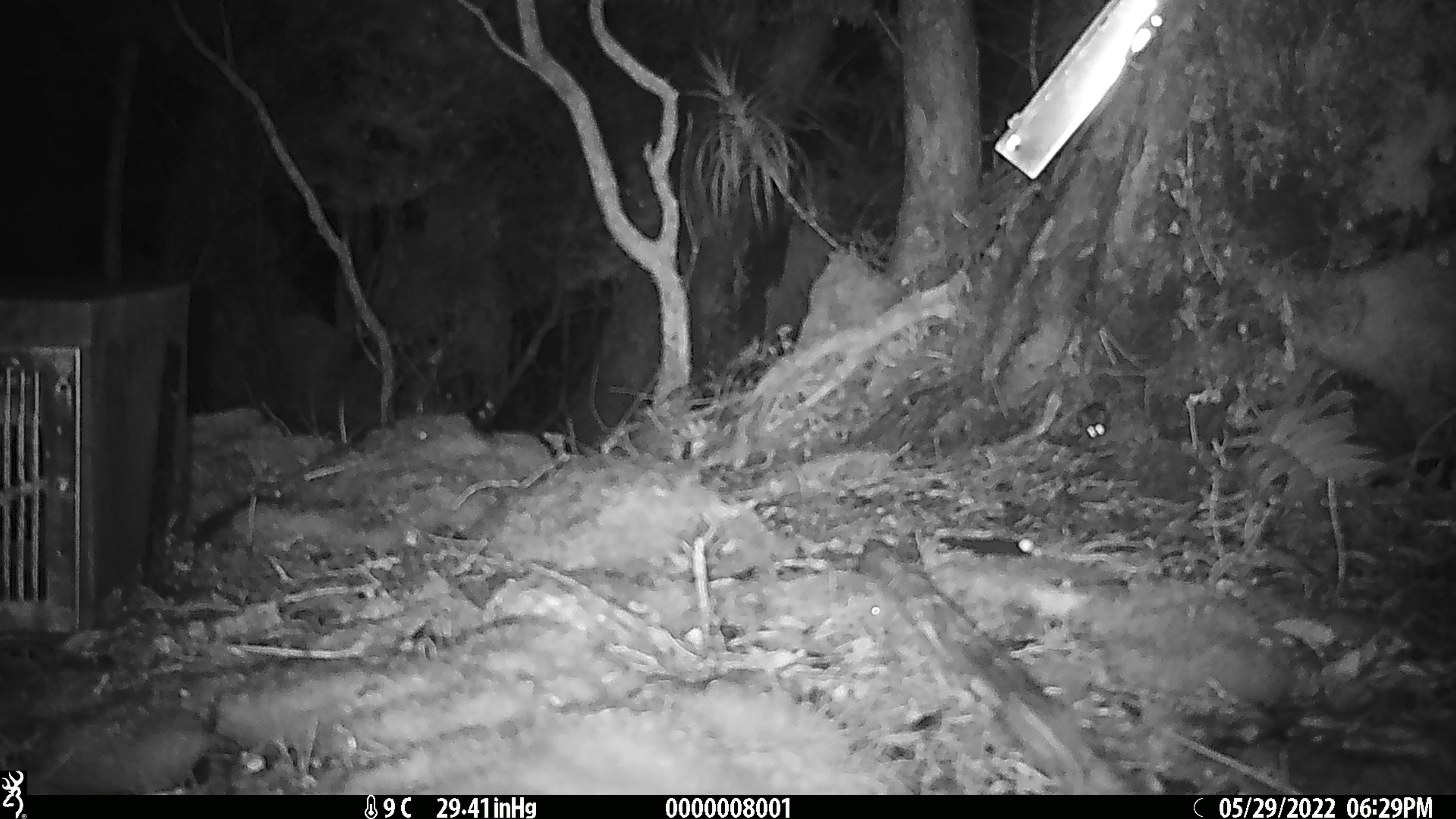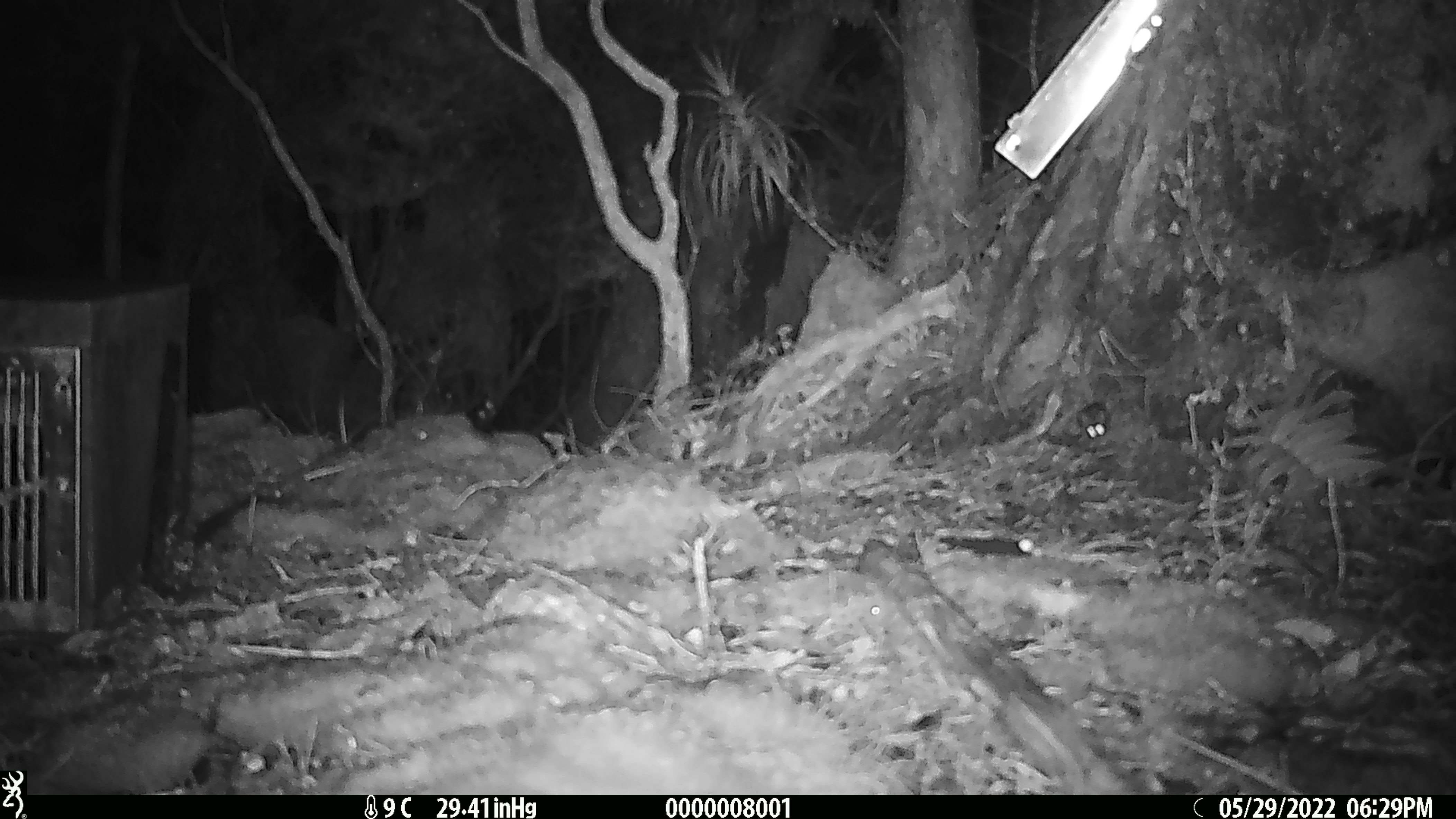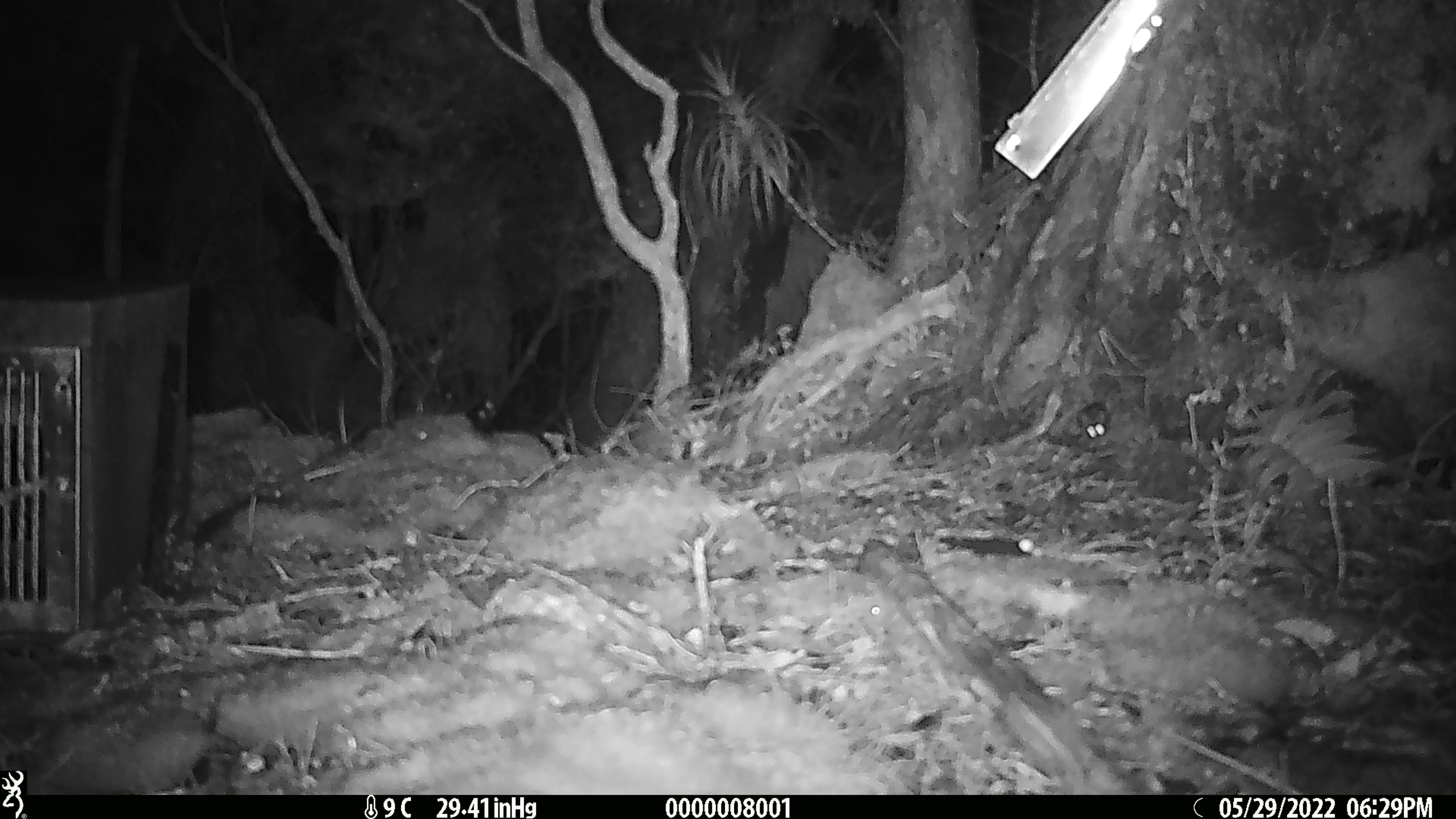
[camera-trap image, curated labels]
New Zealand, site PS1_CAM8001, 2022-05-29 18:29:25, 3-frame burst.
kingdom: Animalia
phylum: Chordata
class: Mammalia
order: Rodentia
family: Muridae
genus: Mus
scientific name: Mus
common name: mouse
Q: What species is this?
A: Mouse (Mus).